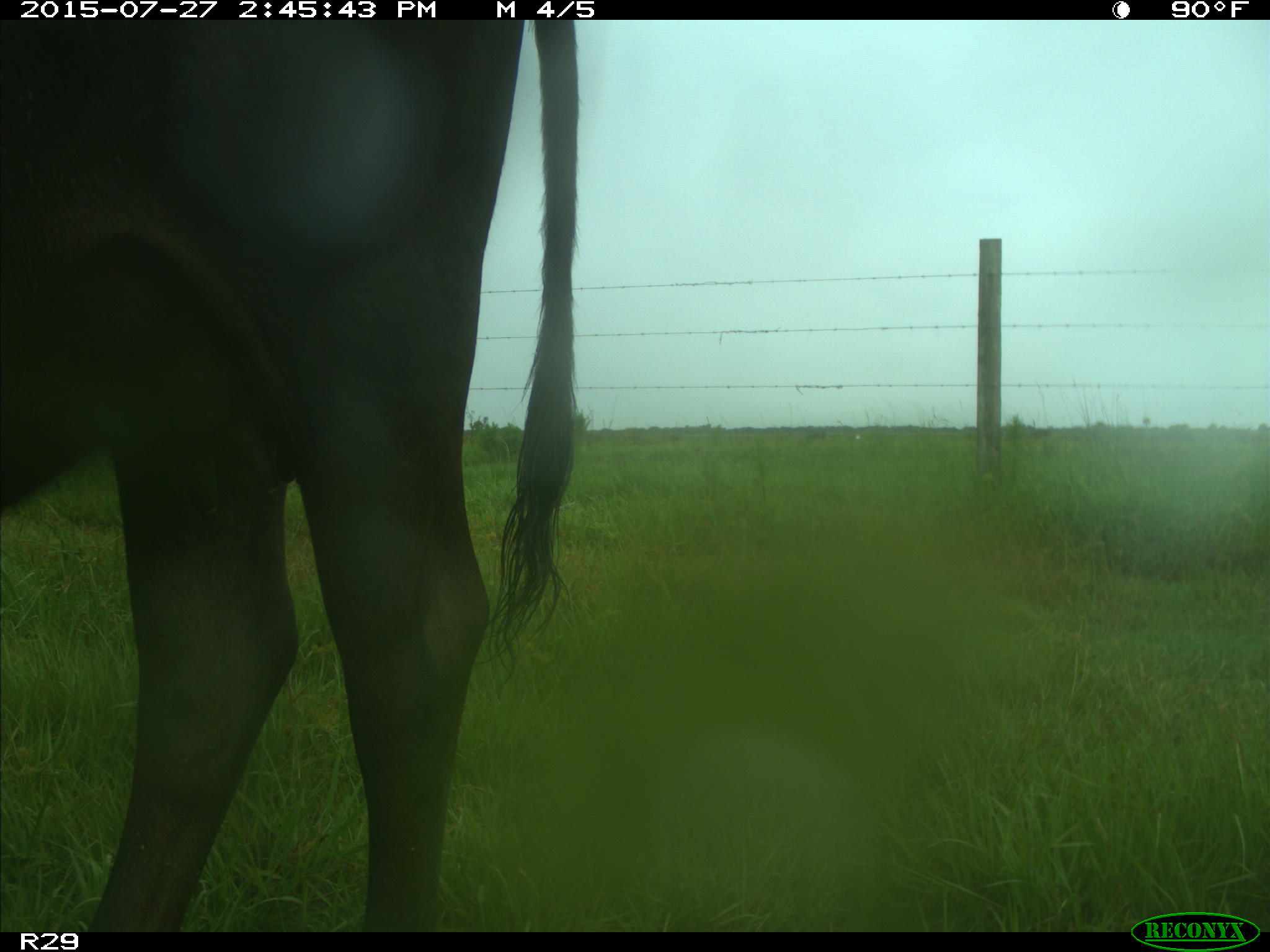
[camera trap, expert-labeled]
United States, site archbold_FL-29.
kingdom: Animalia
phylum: Chordata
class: Mammalia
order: Artiodactyla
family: Bovidae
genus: Bos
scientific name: Bos taurus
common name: domestic cow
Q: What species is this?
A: Bos taurus (domestic cow).